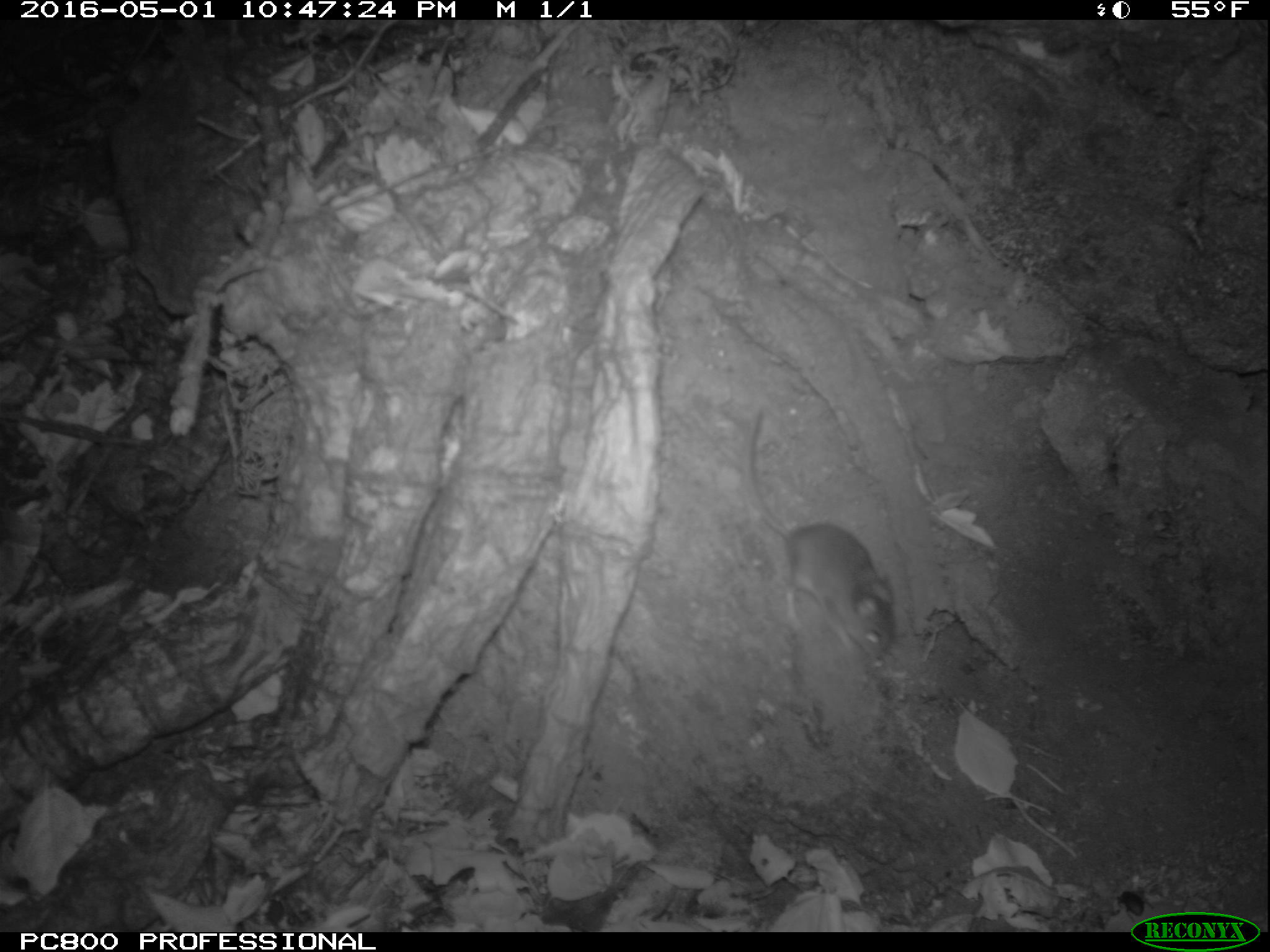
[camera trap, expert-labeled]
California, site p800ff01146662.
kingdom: Animalia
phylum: Chordata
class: Mammalia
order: Rodentia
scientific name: Rodentia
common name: rodent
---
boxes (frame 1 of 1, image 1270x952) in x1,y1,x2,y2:
rodent: 748,403,897,657